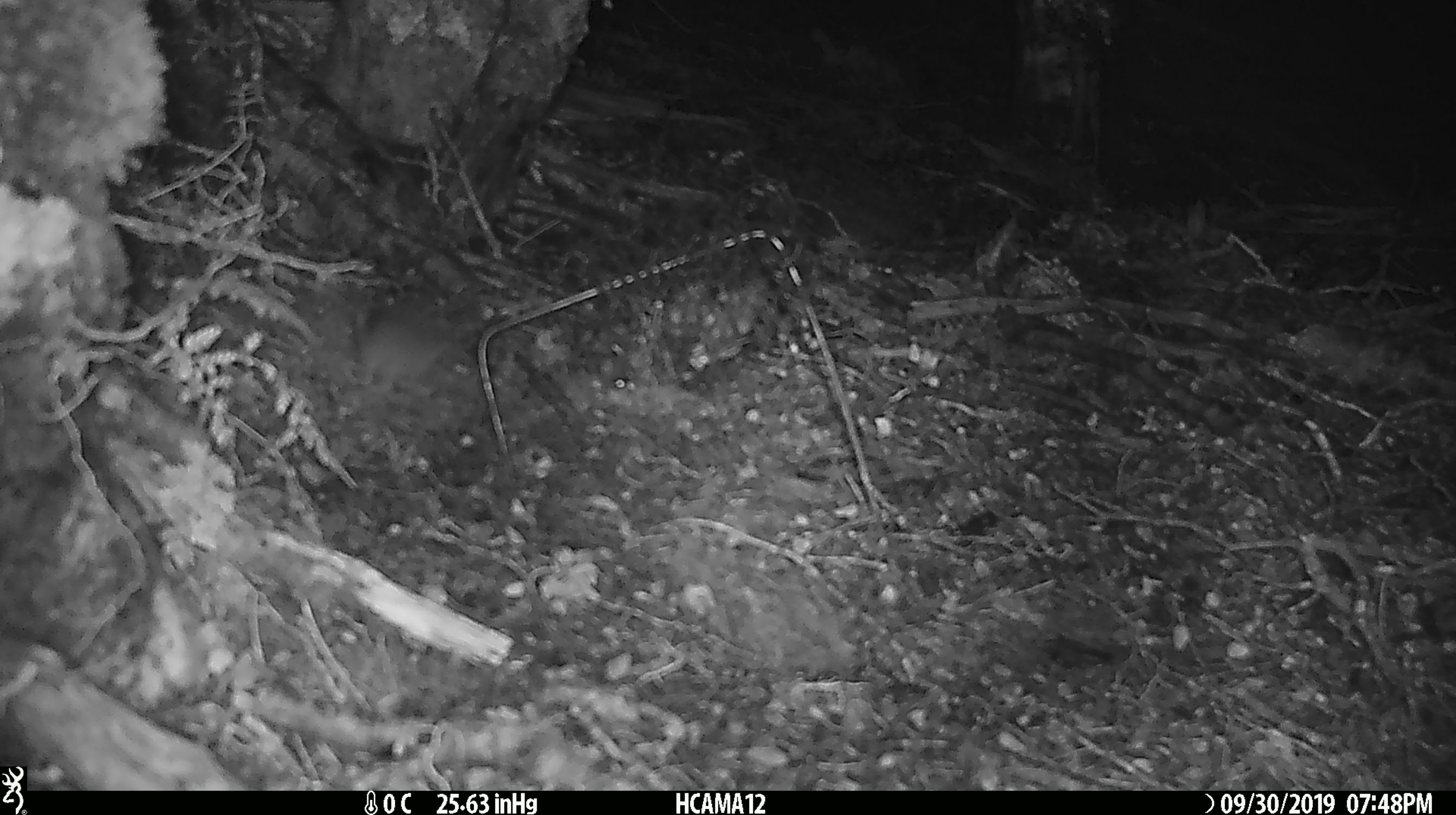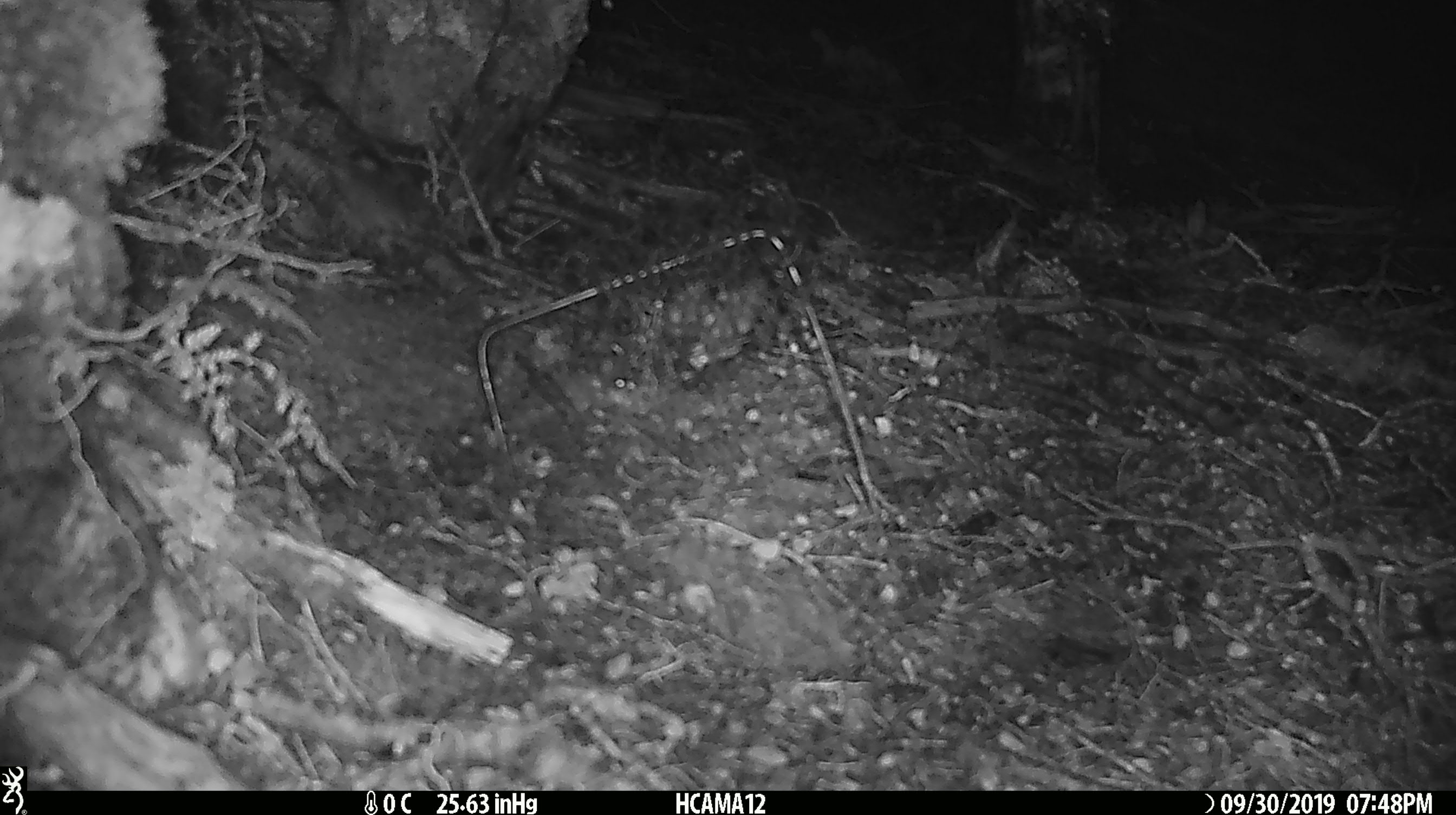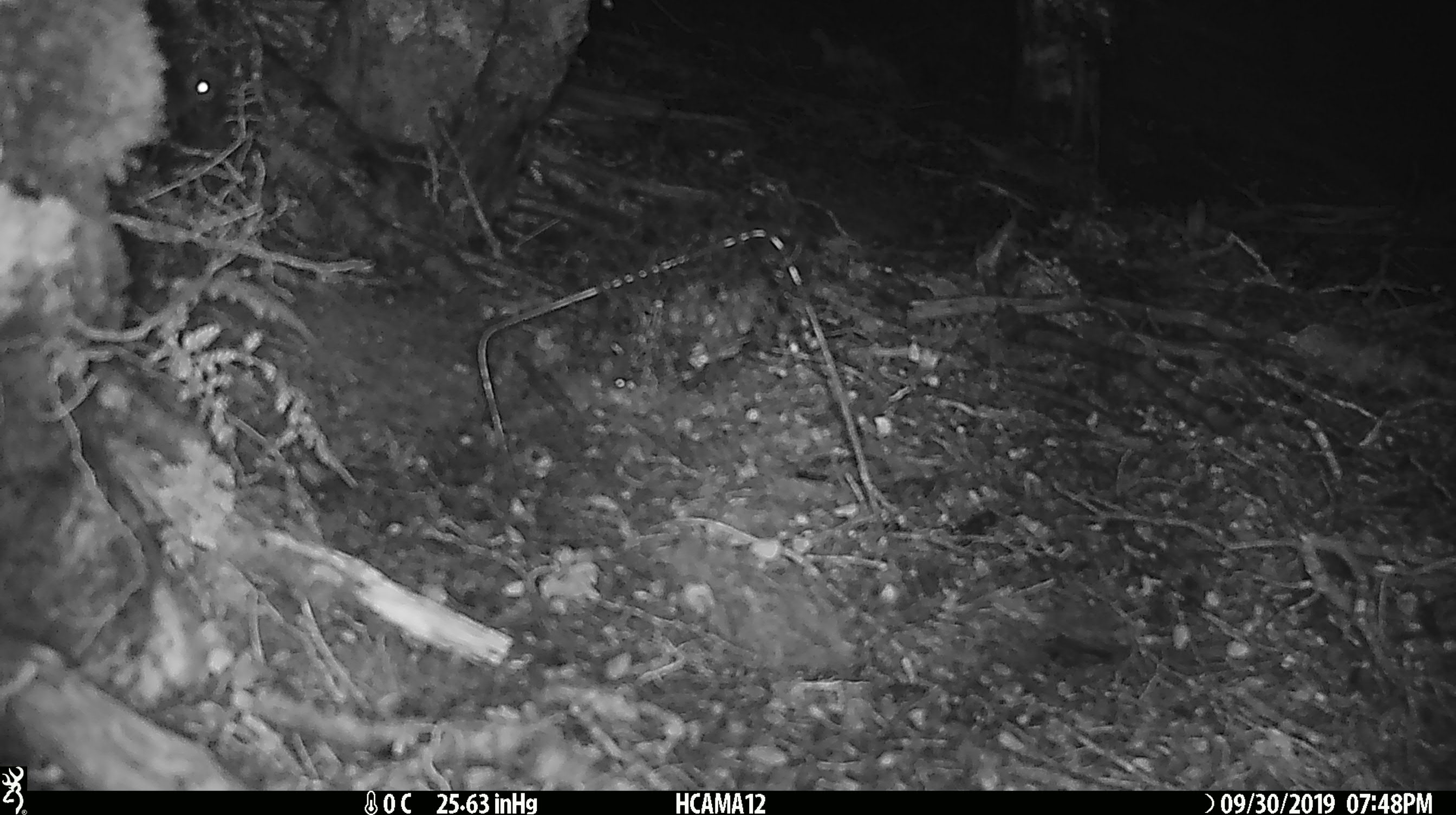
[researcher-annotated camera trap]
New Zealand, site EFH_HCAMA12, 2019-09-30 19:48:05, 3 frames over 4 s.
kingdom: Animalia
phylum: Chordata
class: Mammalia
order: Rodentia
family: Muridae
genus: Mus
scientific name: Mus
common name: mouse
Mouse (Mus).